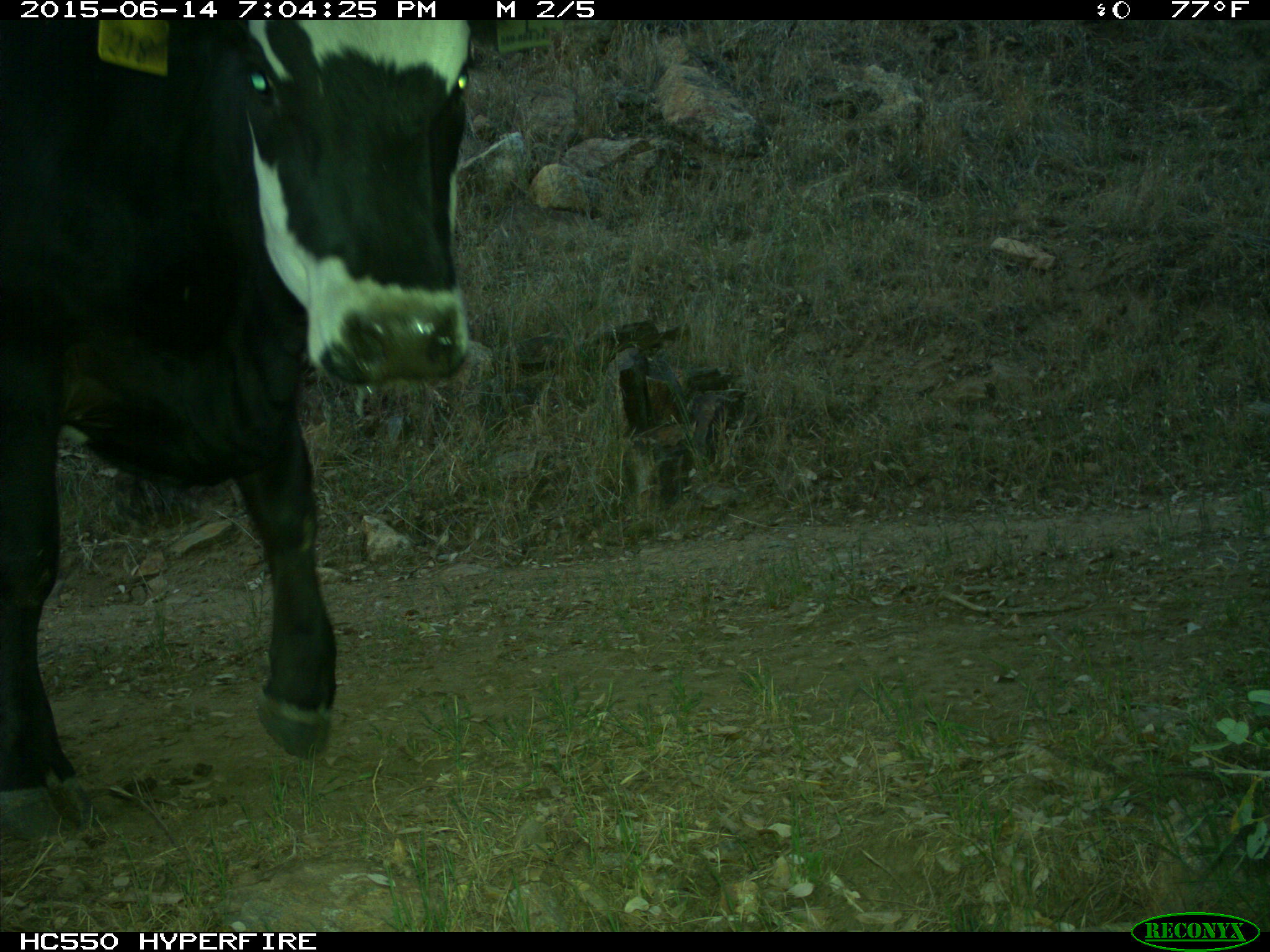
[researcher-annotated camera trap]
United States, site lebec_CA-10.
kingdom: Animalia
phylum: Chordata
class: Mammalia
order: Artiodactyla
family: Bovidae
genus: Bos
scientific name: Bos taurus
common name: domestic cow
Bos taurus (domestic cow).